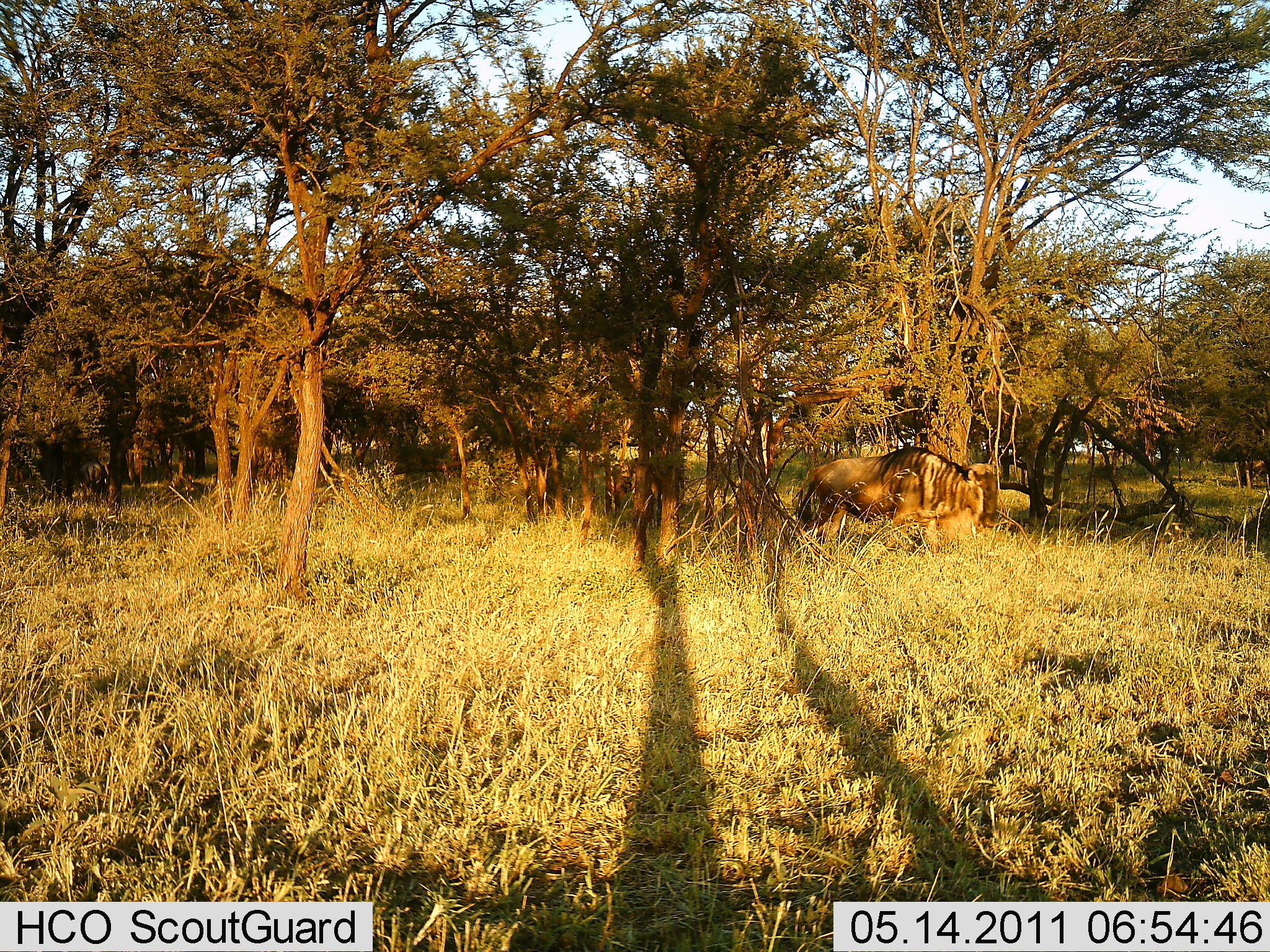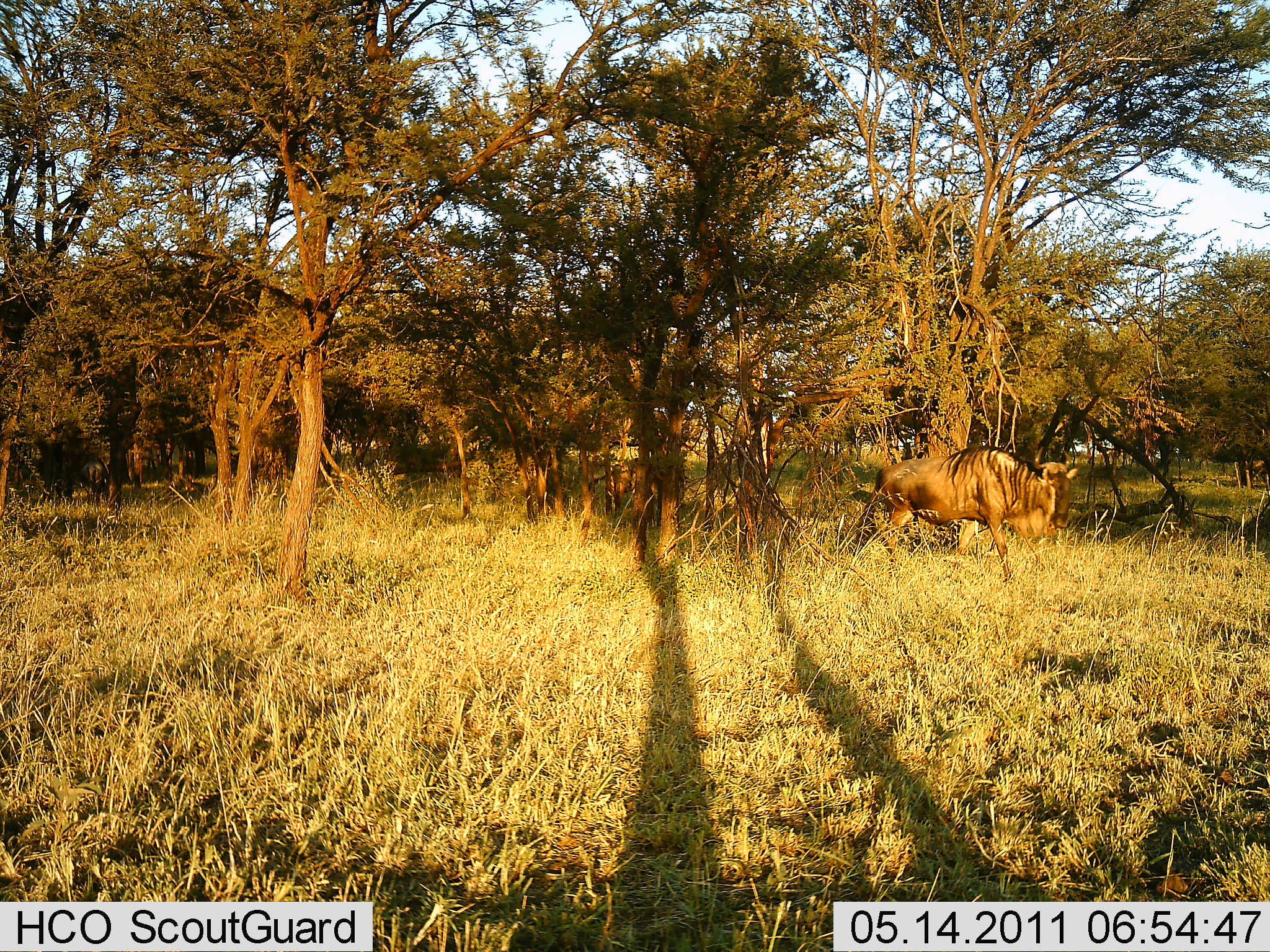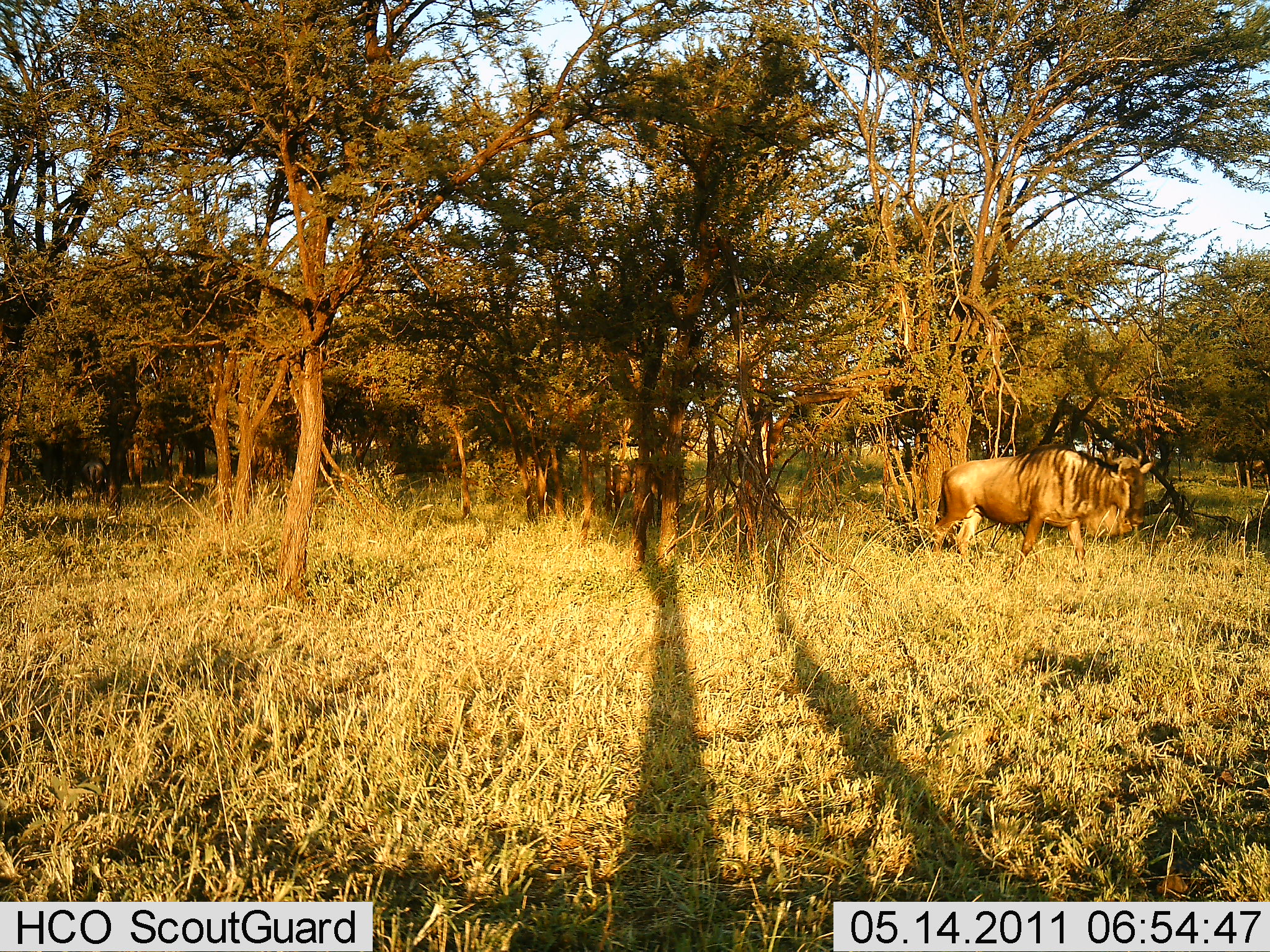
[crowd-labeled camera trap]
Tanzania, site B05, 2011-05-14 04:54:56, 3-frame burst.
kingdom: Animalia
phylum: Chordata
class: Mammalia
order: Artiodactyla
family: Bovidae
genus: Connochaetes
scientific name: Connochaetes taurinus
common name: blue wildebeest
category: wildebeest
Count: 2.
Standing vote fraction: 27%.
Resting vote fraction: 0%.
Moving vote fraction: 100%.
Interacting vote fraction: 0%.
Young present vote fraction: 0%.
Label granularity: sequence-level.